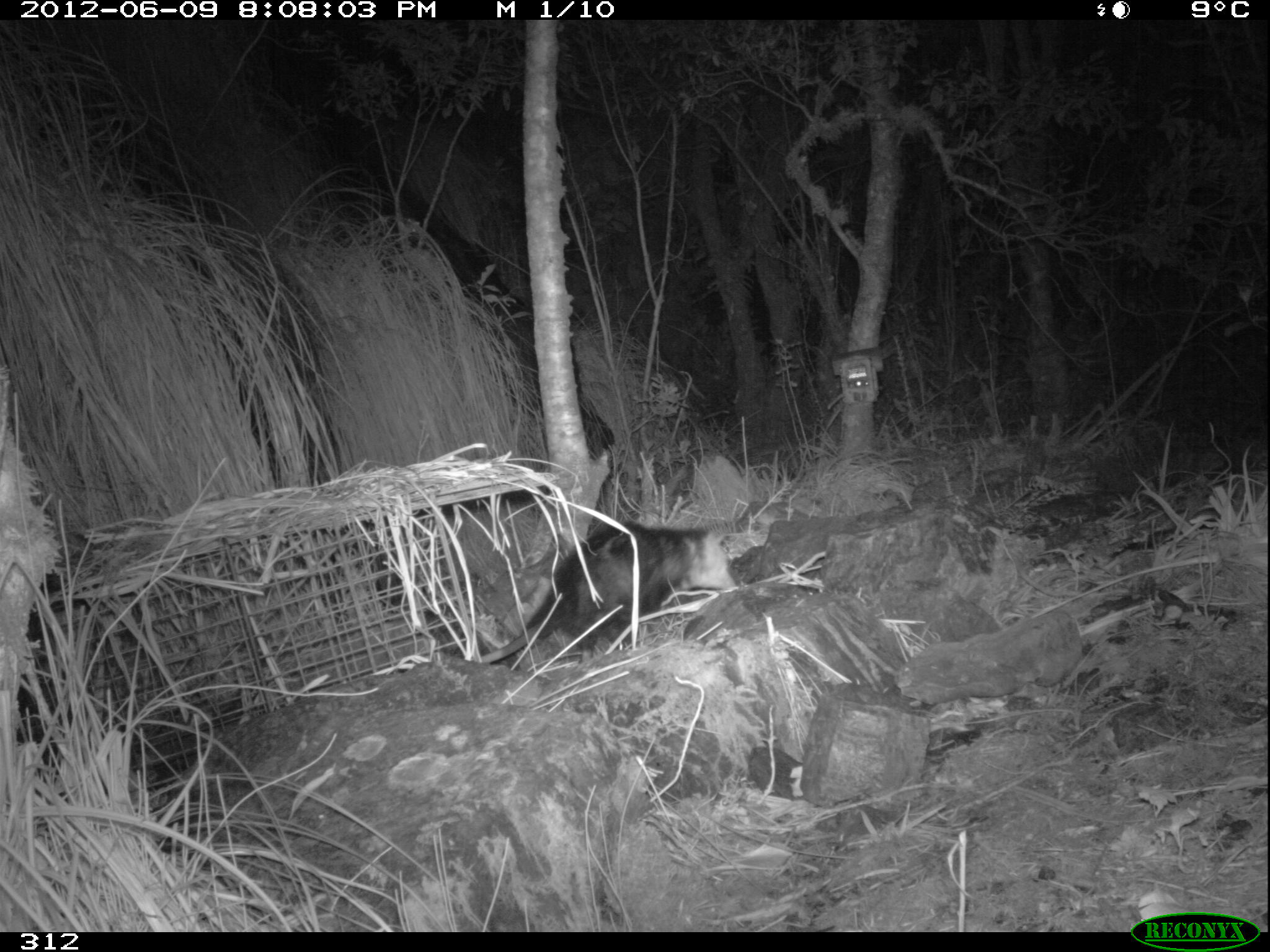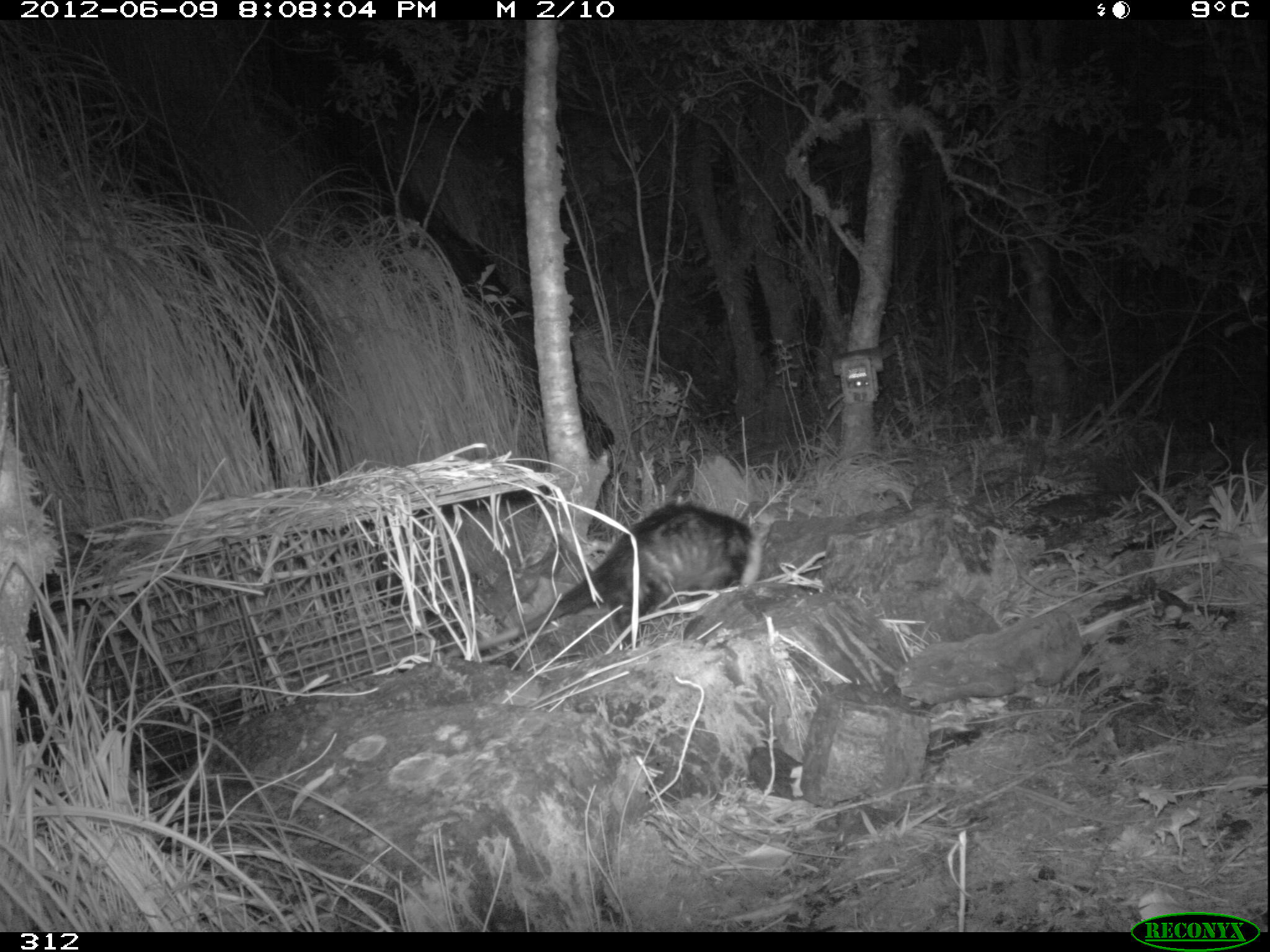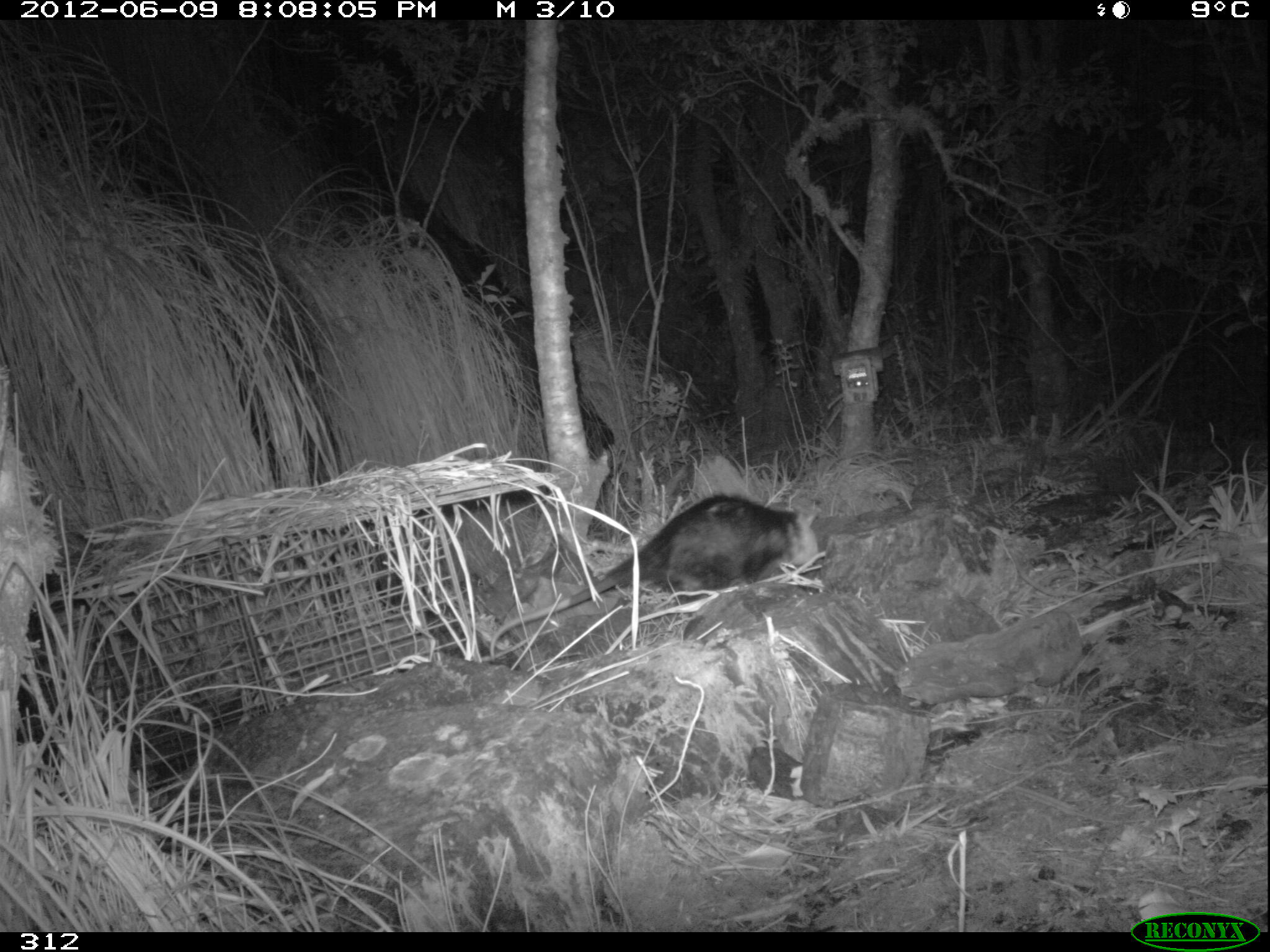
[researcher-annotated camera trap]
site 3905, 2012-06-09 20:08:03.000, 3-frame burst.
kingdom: Animalia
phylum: Chordata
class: Mammalia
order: Didelphimorphia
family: Didelphidae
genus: Didelphis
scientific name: Didelphis pernigra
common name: andean white-eared opossum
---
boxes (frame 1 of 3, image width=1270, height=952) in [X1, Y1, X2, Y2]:
didelphis pernigra: [471, 522, 736, 661]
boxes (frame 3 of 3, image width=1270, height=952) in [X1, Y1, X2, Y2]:
didelphis pernigra: [485, 493, 820, 661]